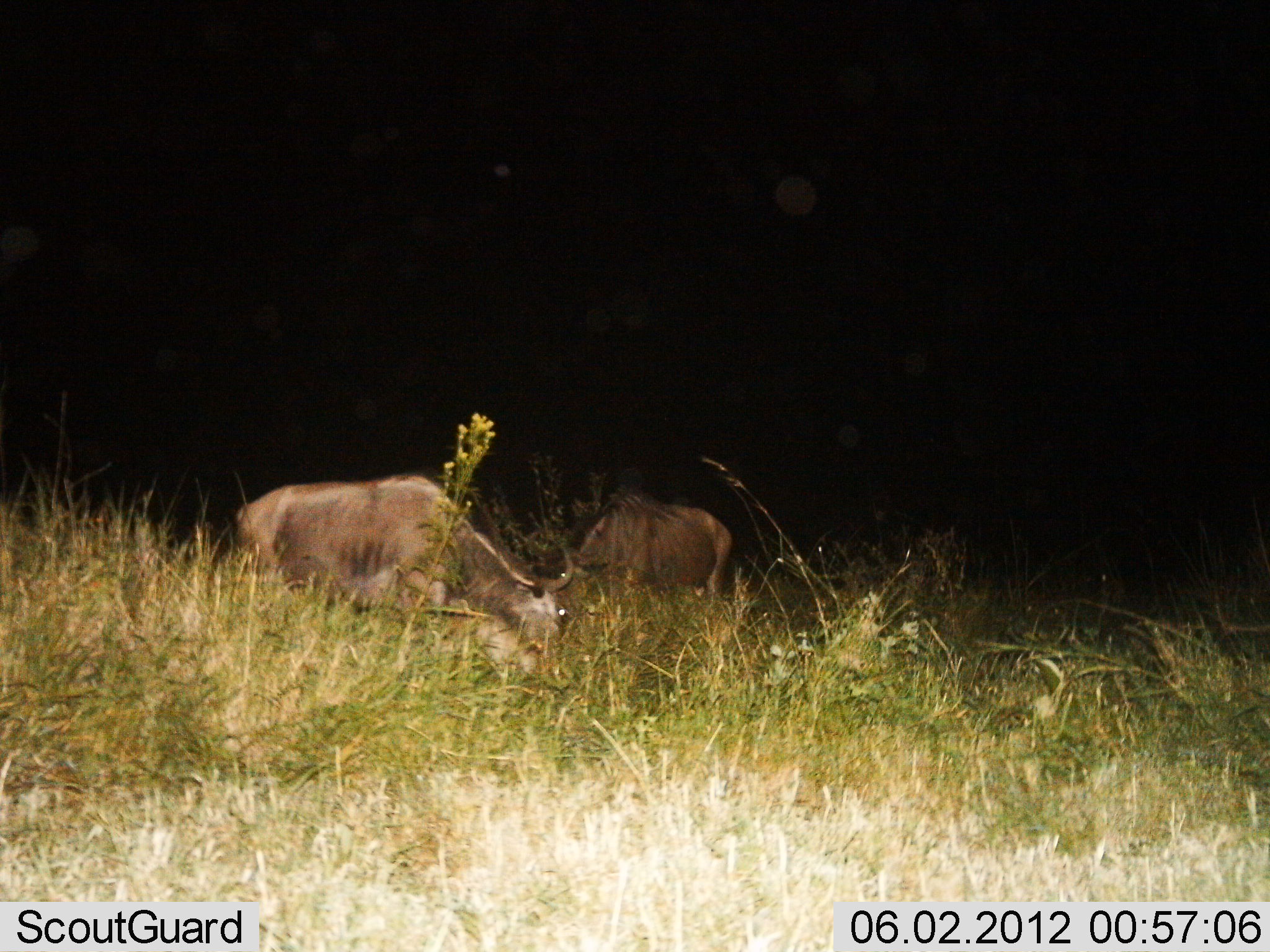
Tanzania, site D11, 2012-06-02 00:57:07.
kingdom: Animalia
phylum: Chordata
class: Mammalia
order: Artiodactyla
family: Bovidae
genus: Connochaetes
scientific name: Connochaetes taurinus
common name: blue wildebeest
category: wildebeest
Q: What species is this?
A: Wildebeest (blue wildebeest) (Connochaetes taurinus).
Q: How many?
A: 2.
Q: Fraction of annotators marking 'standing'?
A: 20%.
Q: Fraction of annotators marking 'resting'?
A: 0%.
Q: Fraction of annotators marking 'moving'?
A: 0%.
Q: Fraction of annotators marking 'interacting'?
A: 0%.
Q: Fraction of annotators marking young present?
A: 0%.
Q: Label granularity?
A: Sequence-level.